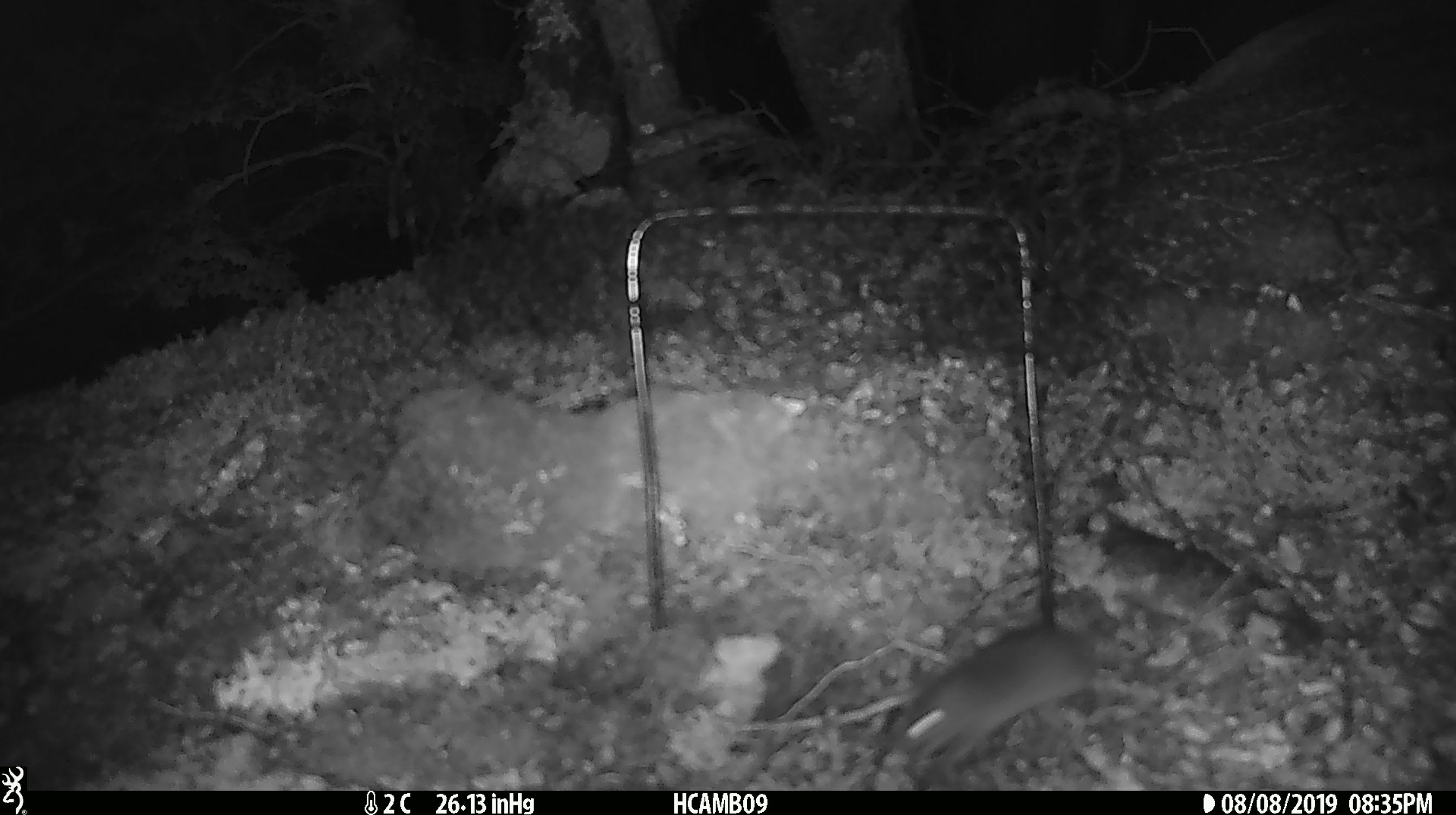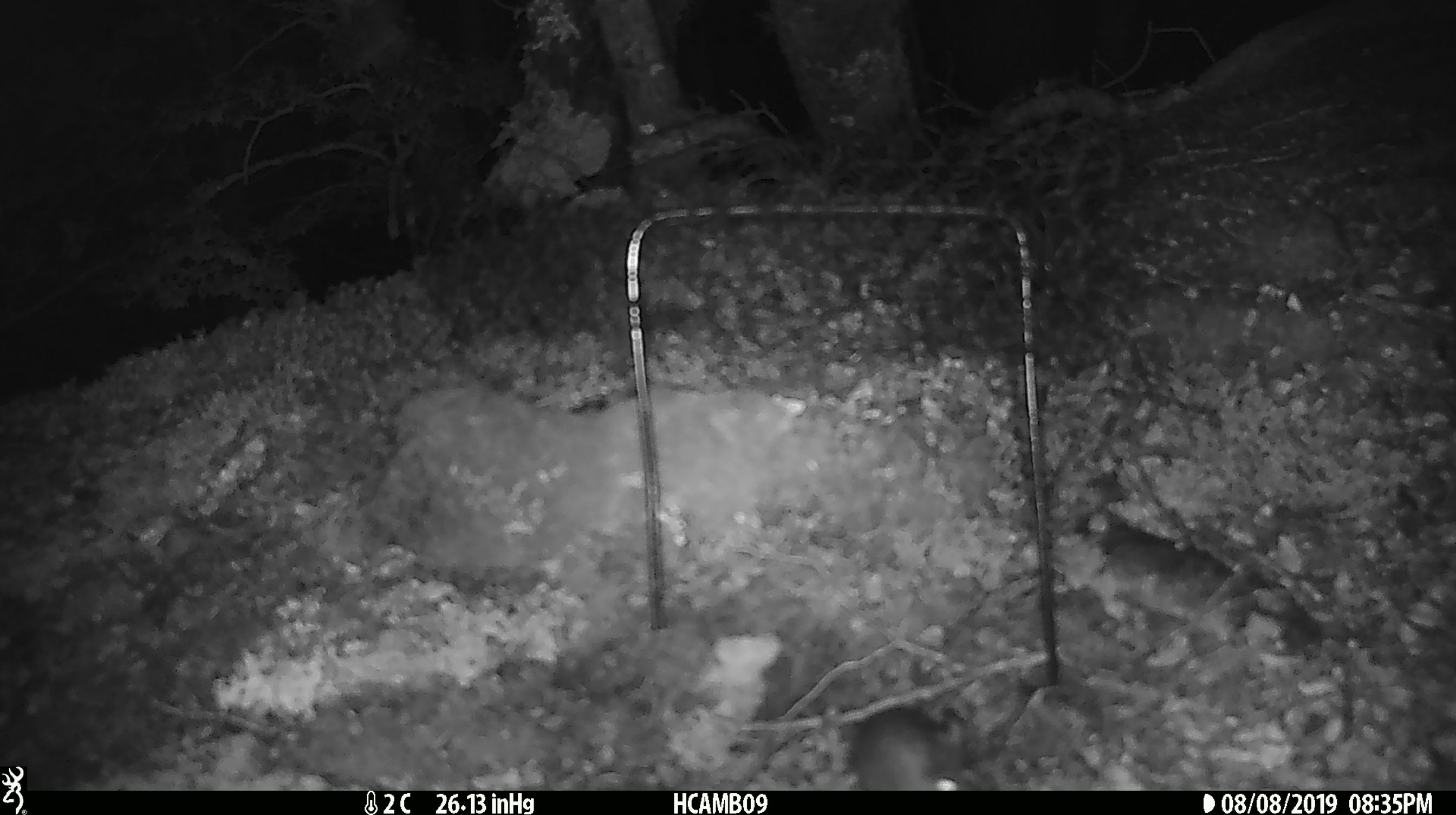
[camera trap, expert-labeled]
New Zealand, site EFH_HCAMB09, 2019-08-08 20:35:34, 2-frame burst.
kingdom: Animalia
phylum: Chordata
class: Mammalia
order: Rodentia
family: Muridae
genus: Mus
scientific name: Mus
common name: mouse